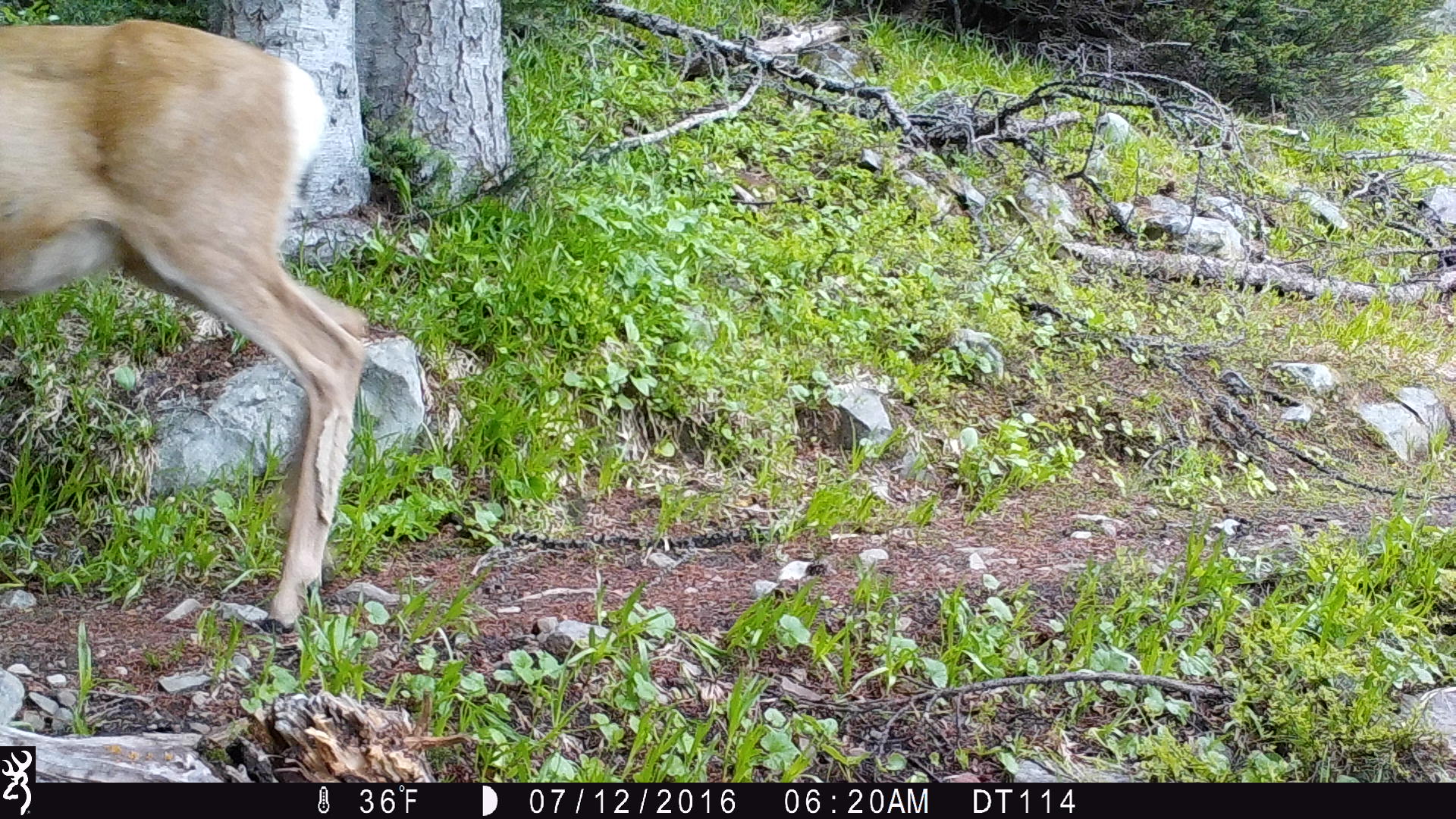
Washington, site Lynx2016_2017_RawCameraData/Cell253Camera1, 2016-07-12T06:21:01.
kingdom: Animalia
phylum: Chordata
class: Mammalia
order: Artiodactyla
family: Cervidae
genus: Odocoileus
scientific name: Odocoileus hemionus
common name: mule deer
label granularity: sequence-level